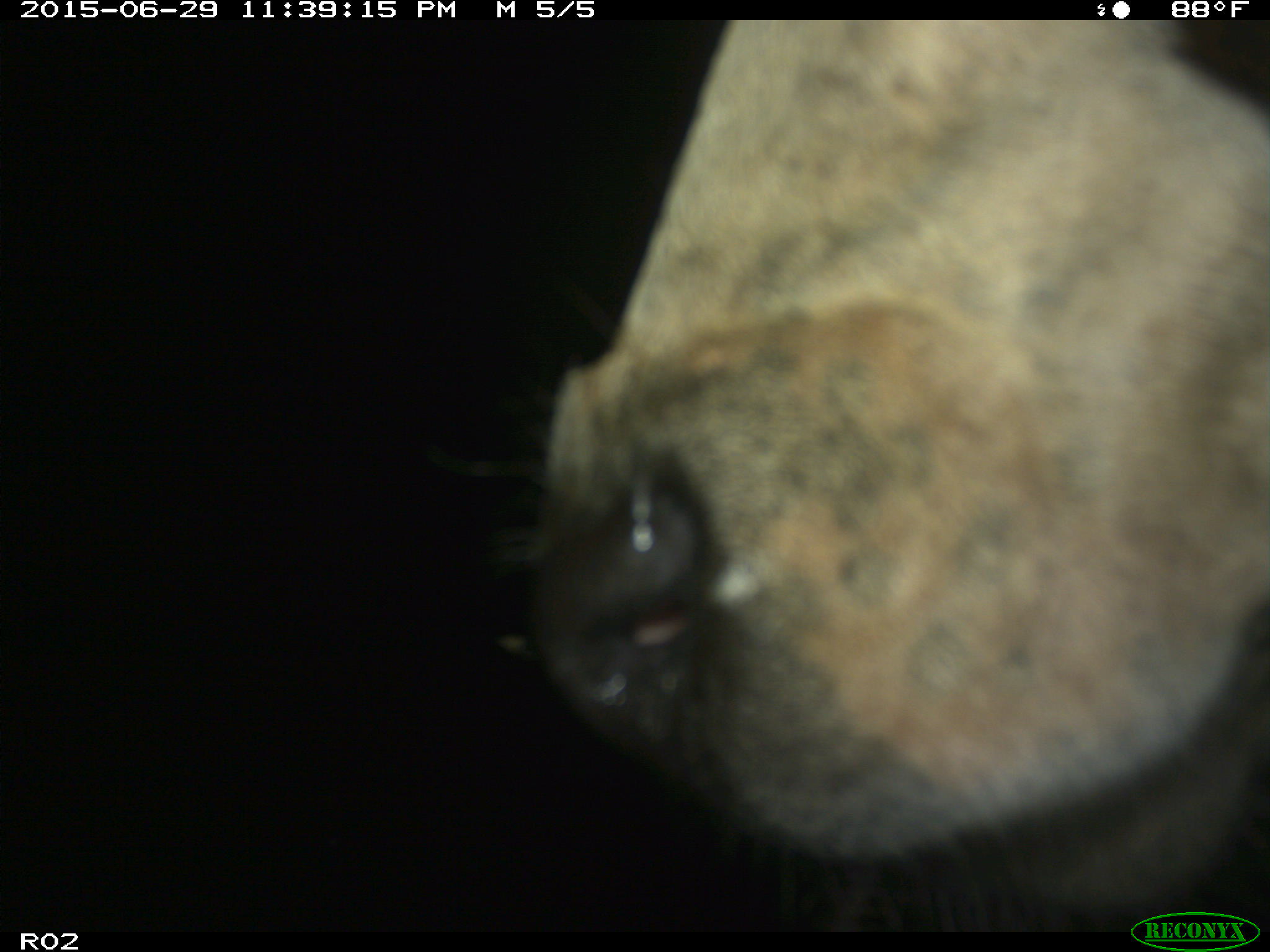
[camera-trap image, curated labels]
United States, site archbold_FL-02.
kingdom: Animalia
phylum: Chordata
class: Mammalia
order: Artiodactyla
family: Bovidae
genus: Bos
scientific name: Bos taurus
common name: domestic cow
Bos taurus (domestic cow).